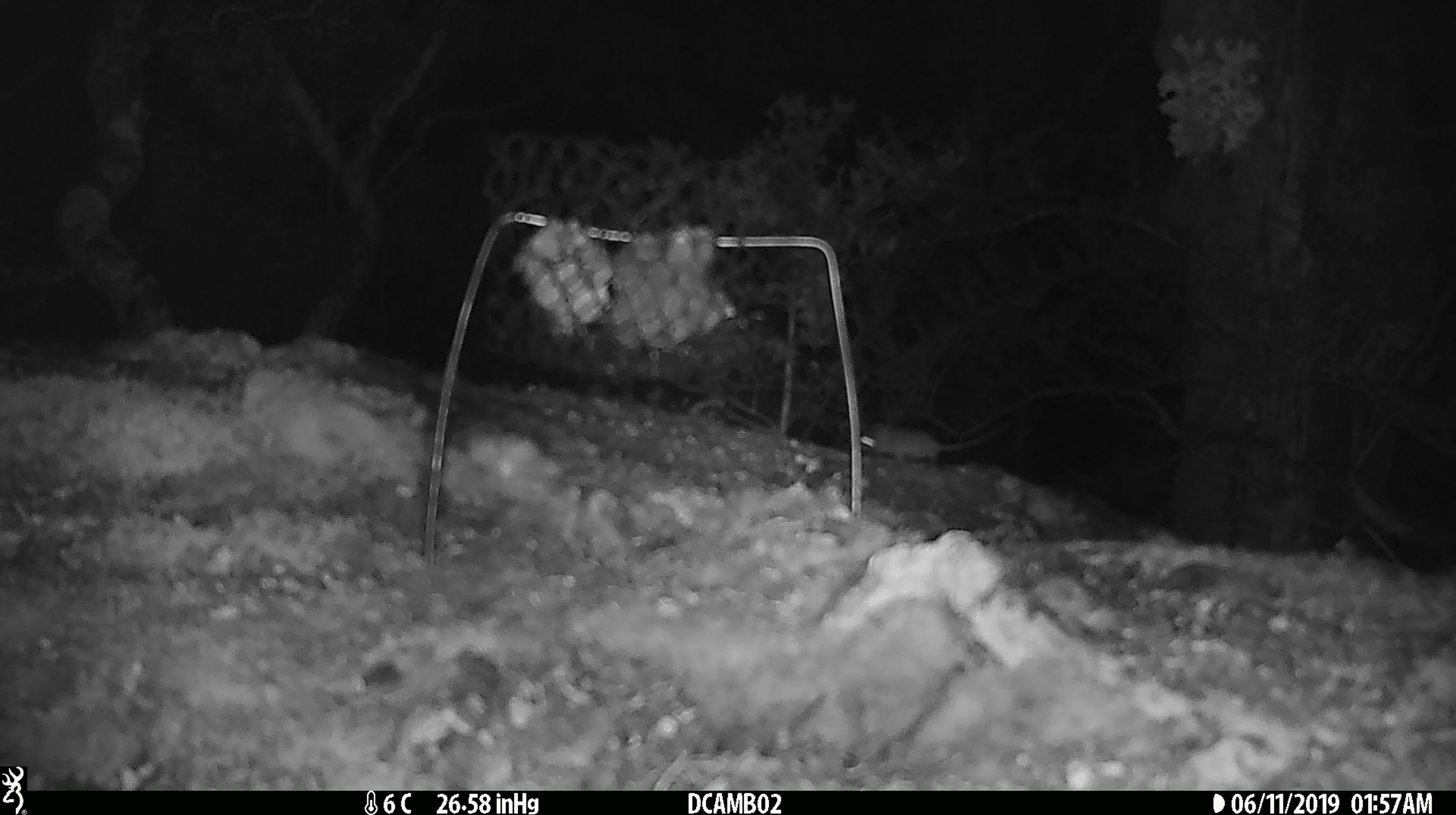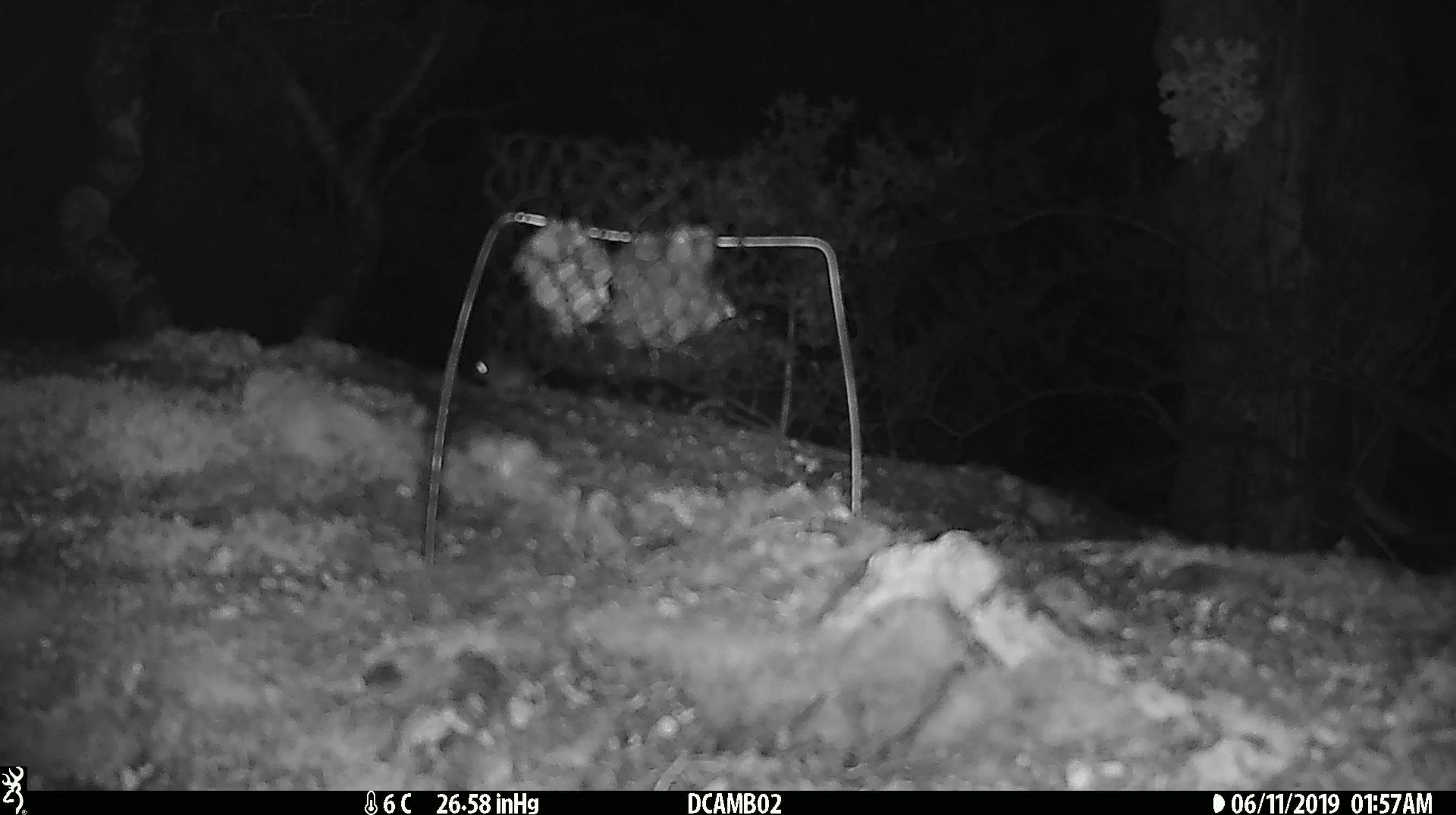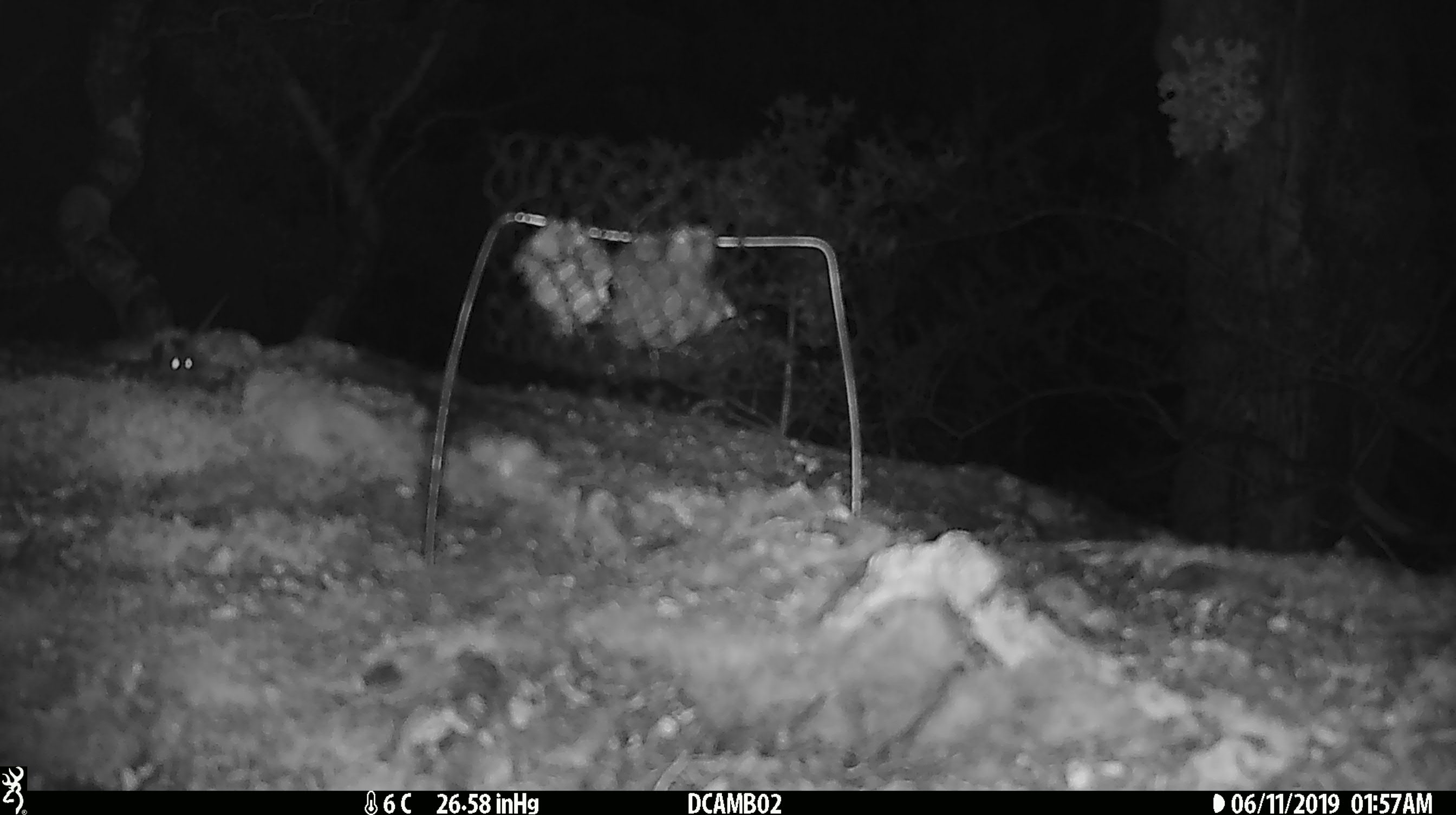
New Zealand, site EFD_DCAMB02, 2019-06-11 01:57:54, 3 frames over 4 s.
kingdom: Animalia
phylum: Chordata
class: Mammalia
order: Rodentia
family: Muridae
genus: Mus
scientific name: Mus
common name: mouse